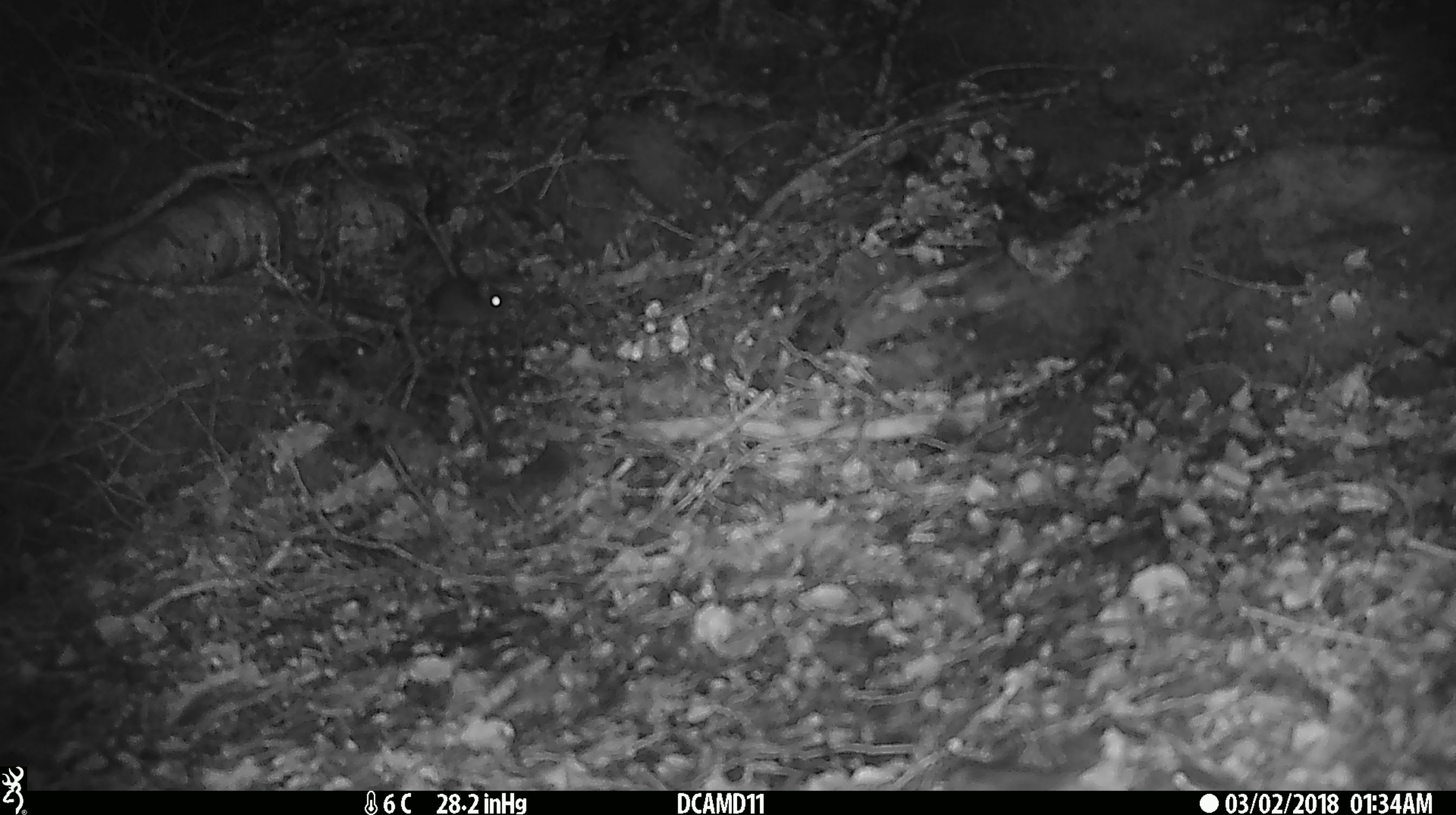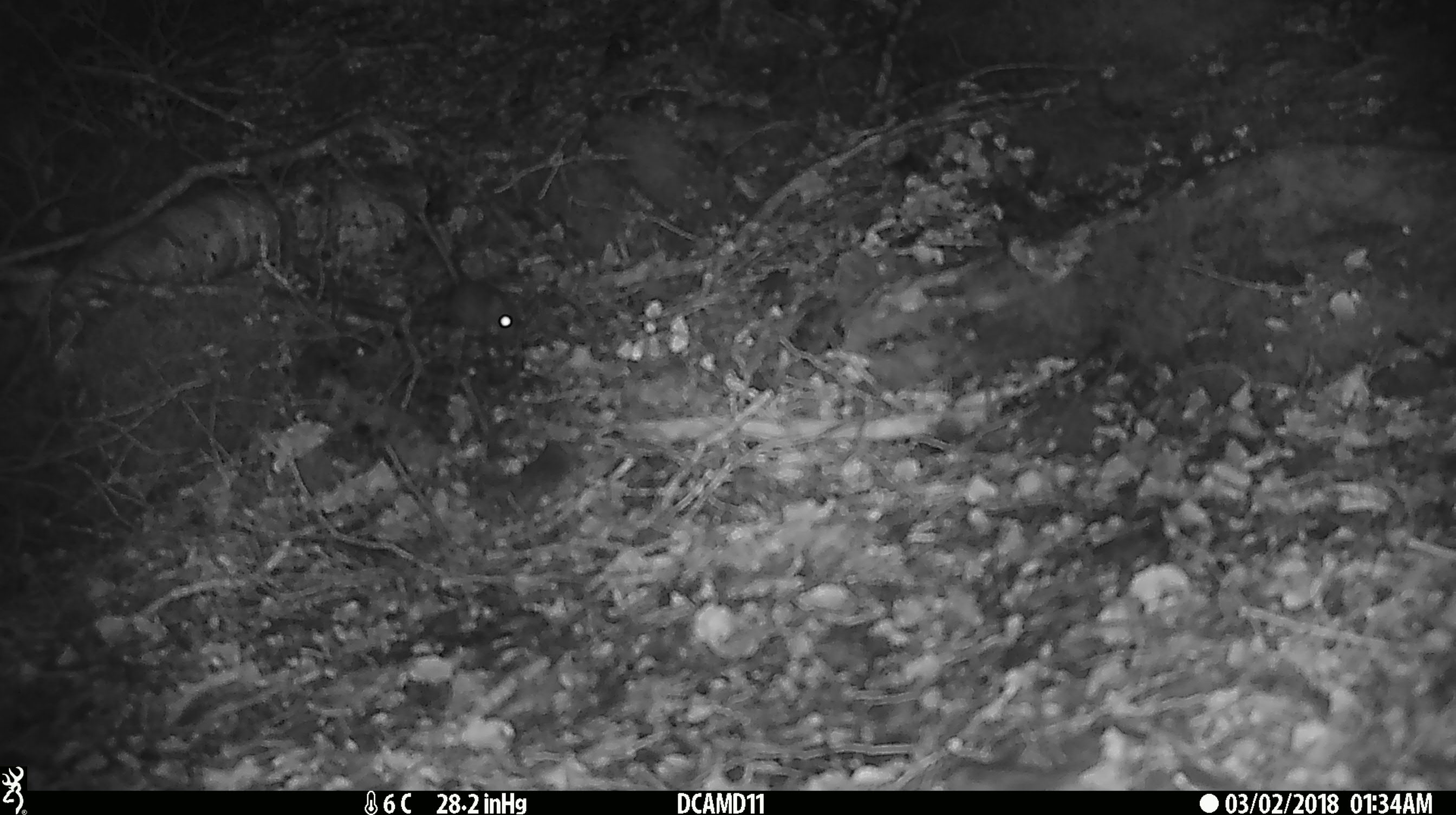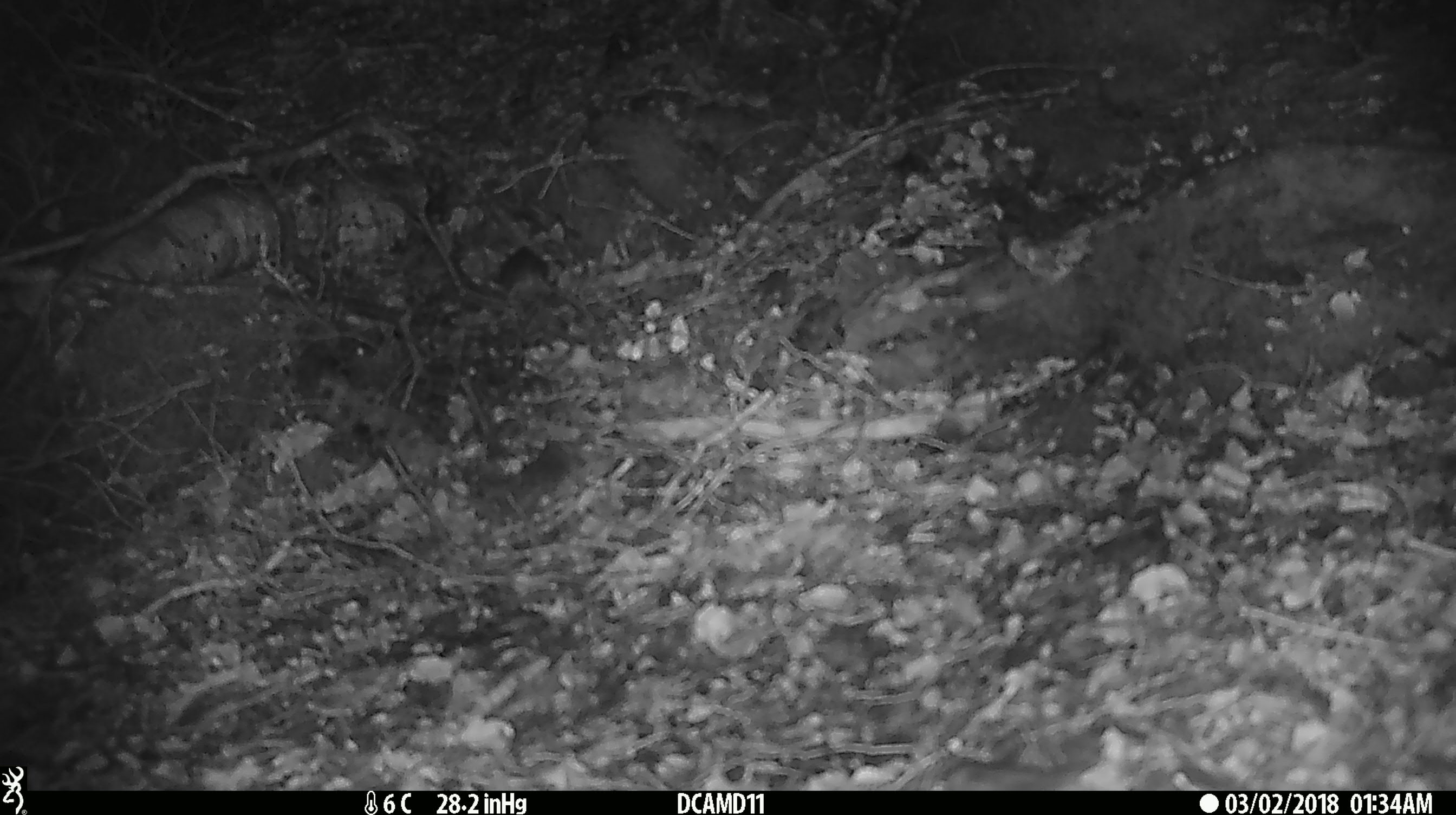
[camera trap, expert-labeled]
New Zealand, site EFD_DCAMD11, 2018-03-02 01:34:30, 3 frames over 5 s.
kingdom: Animalia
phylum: Chordata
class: Mammalia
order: Rodentia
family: Muridae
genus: Mus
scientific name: Mus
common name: mouse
Mouse (Mus).